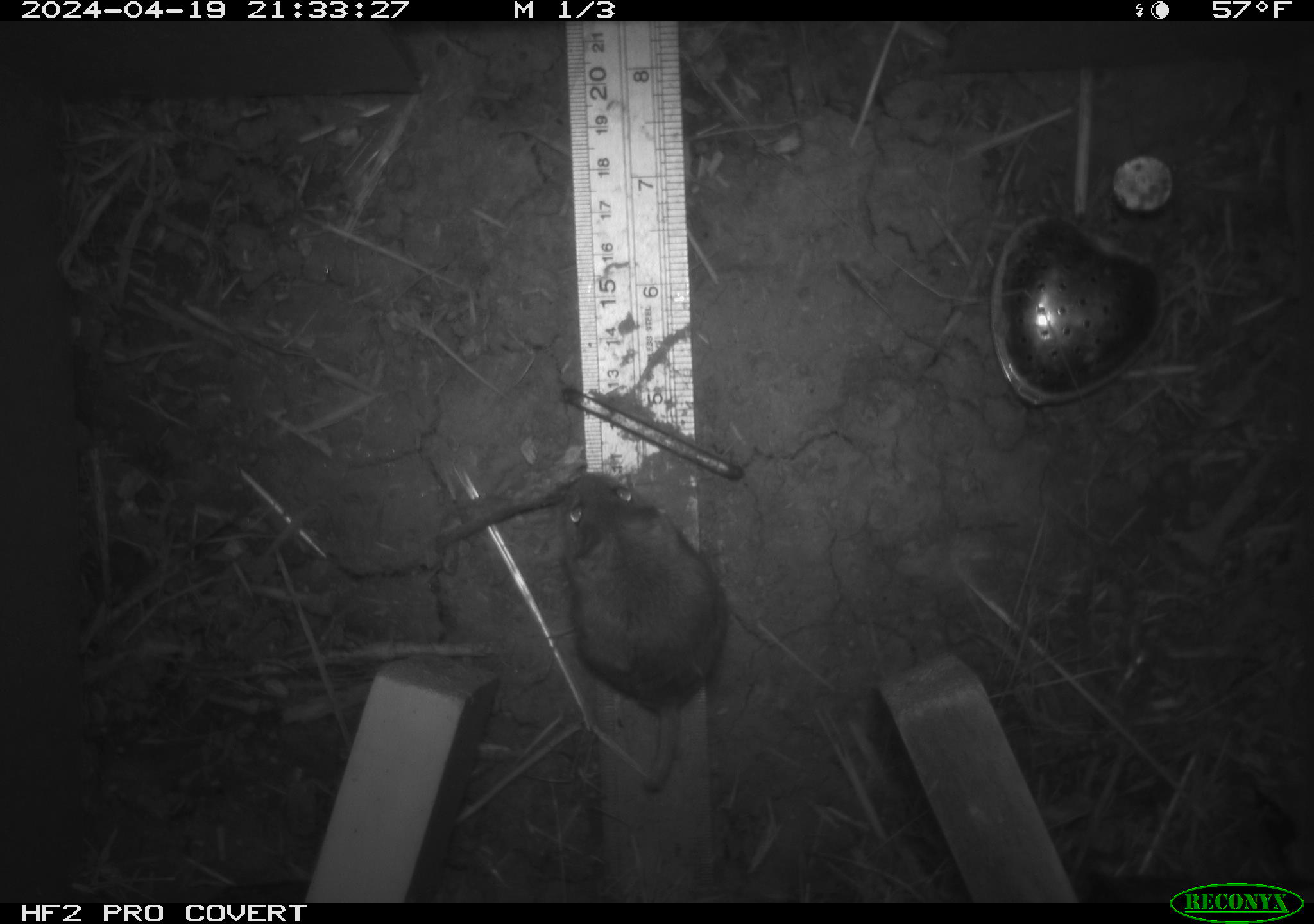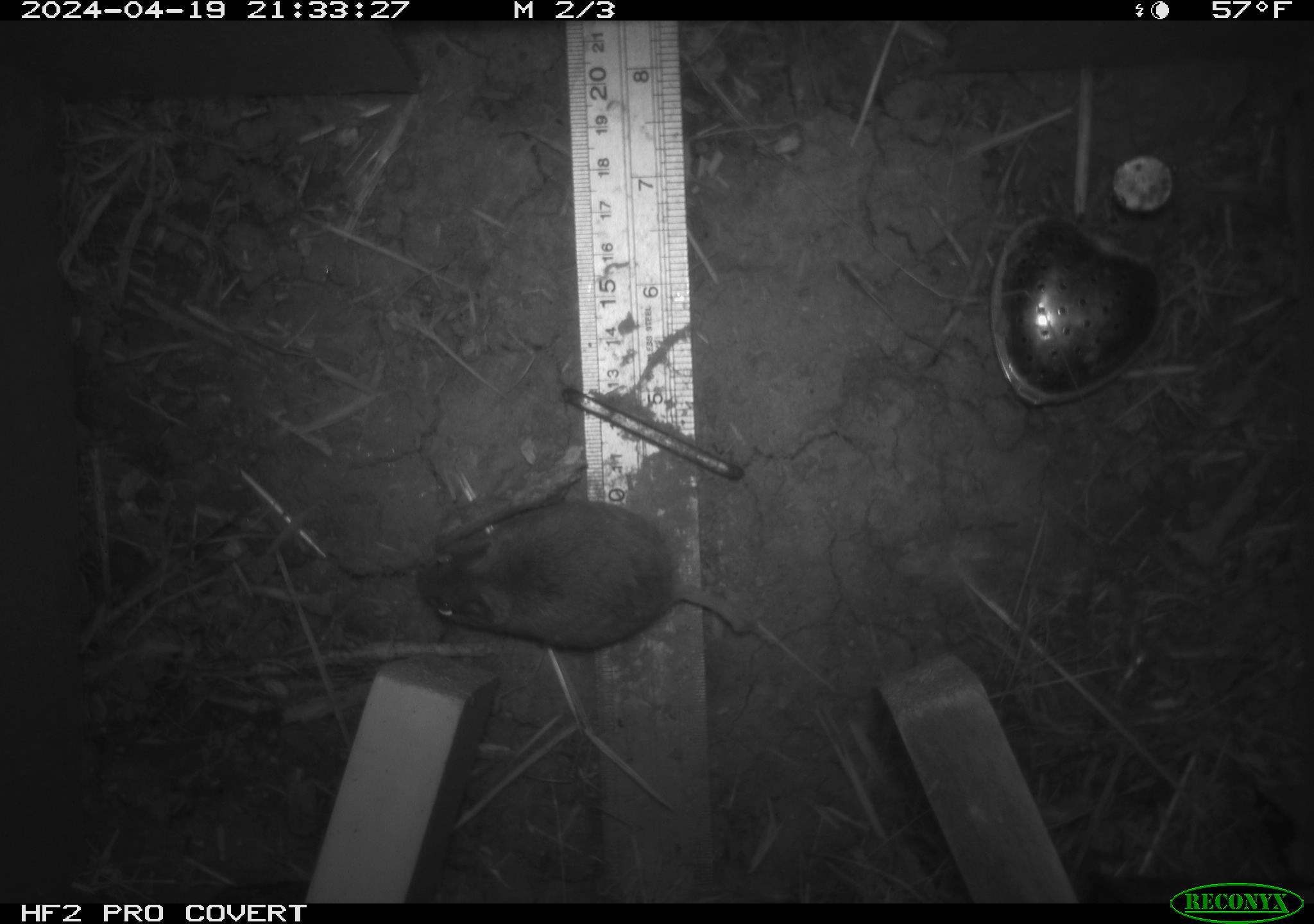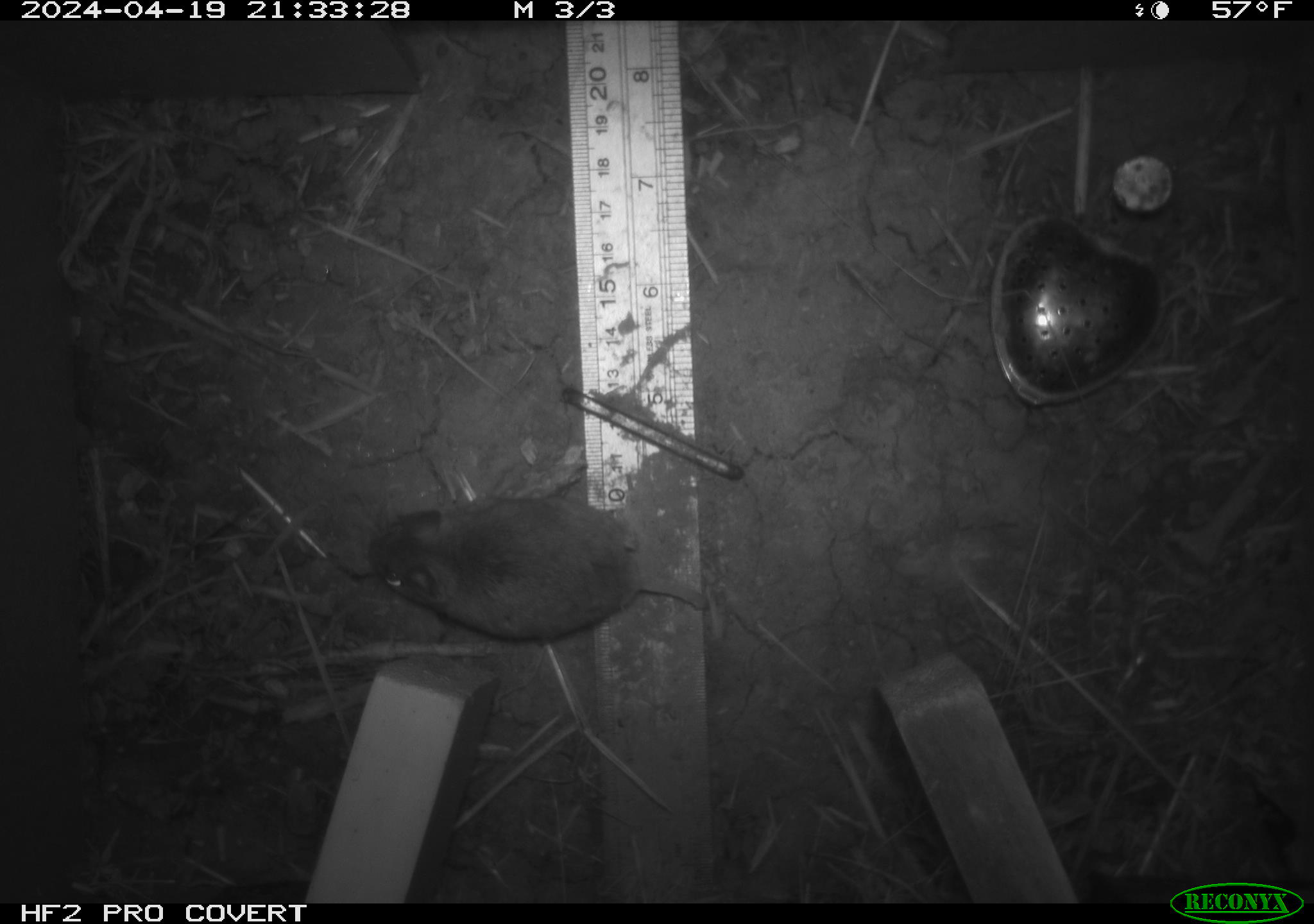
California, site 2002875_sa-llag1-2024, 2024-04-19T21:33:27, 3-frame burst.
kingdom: Animalia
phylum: Chordata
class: Mammalia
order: Rodentia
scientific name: Rodentia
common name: mouse species